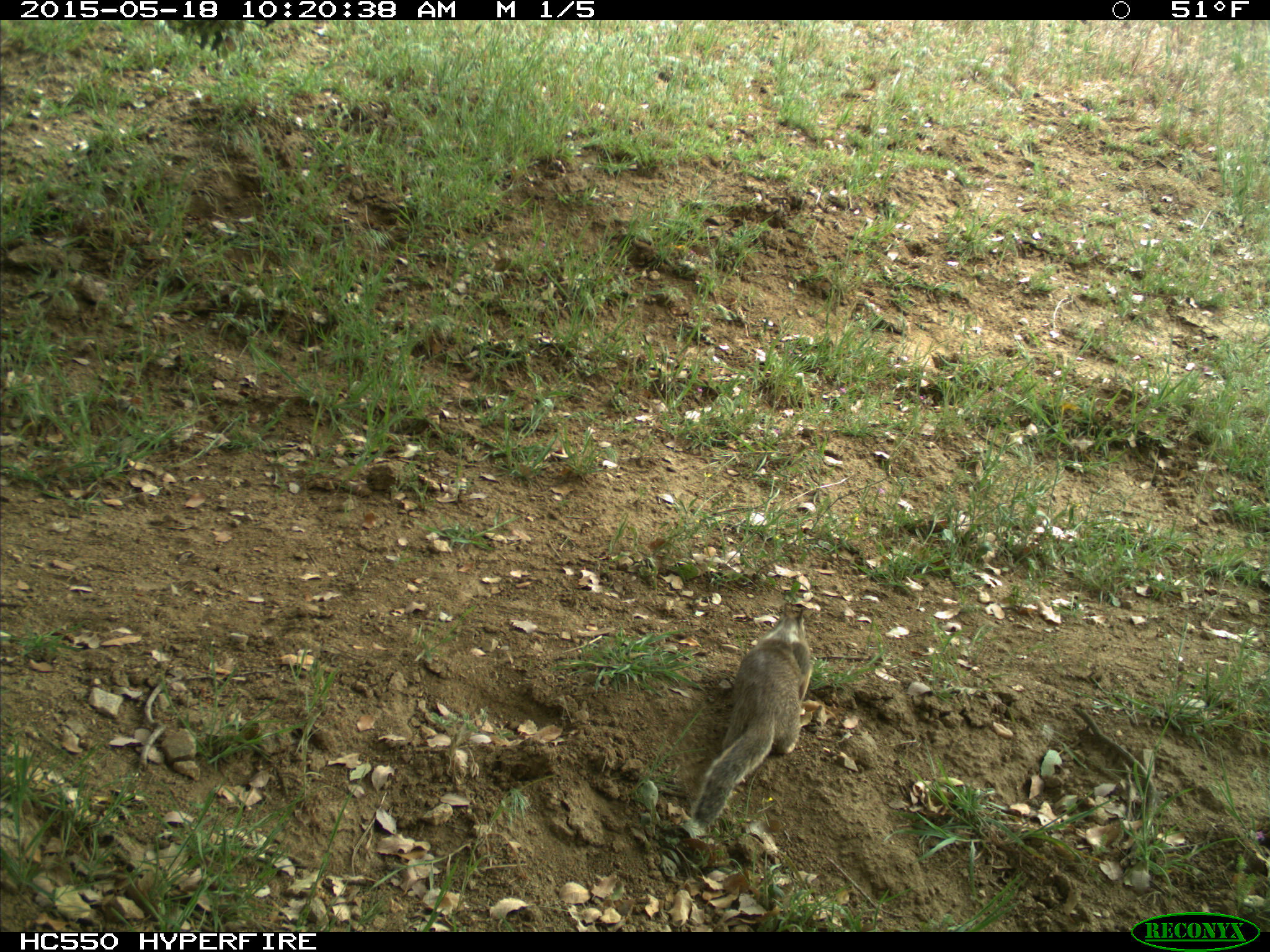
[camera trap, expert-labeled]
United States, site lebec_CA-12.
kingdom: Animalia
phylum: Chordata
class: Mammalia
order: Rodentia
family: Sciuridae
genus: Otospermophilus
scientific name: Otospermophilus beecheyi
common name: california ground squirrel